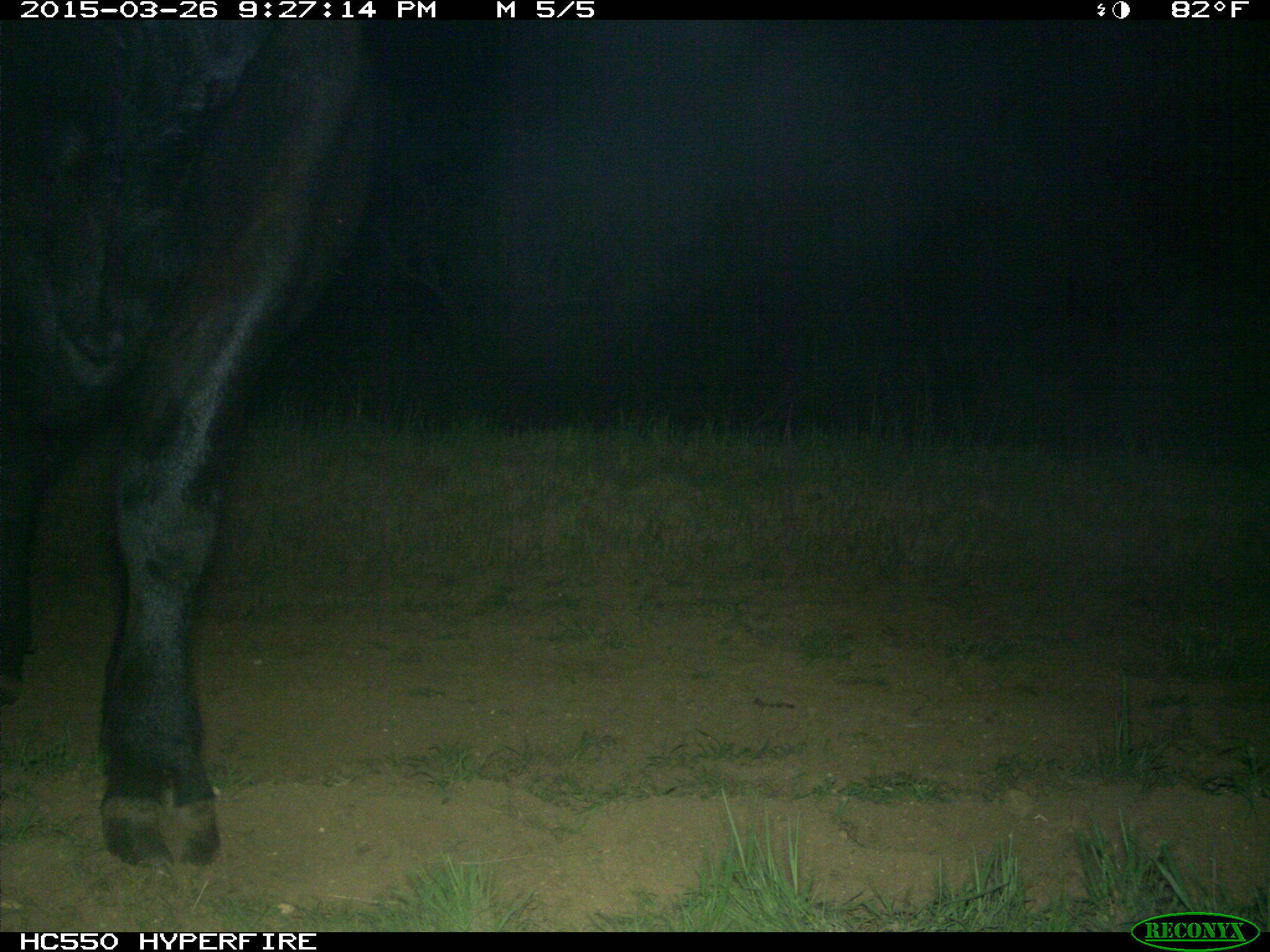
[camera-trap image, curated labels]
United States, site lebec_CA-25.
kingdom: Animalia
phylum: Chordata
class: Mammalia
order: Artiodactyla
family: Bovidae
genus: Bos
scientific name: Bos taurus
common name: domestic cow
Bos taurus (domestic cow).